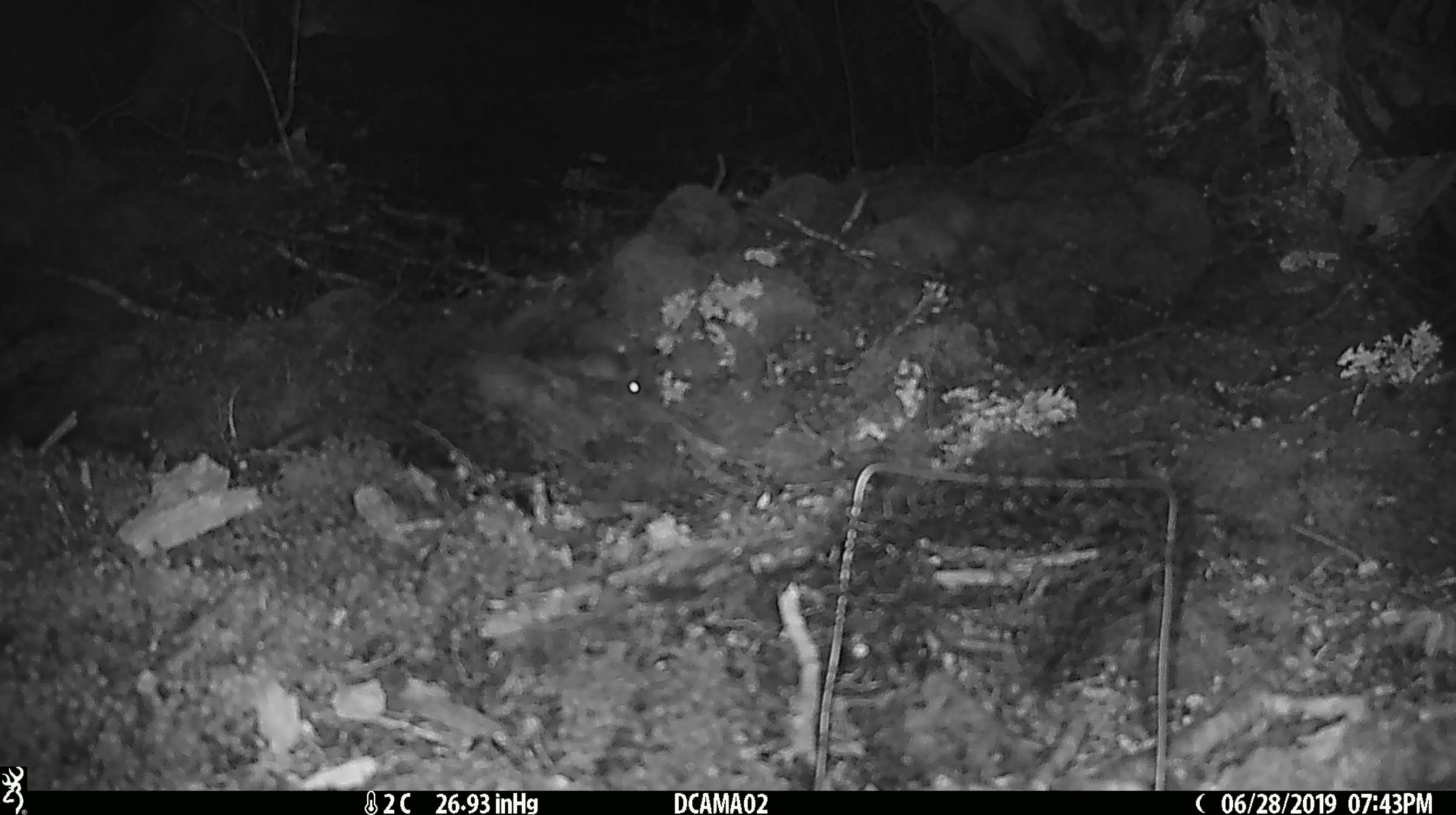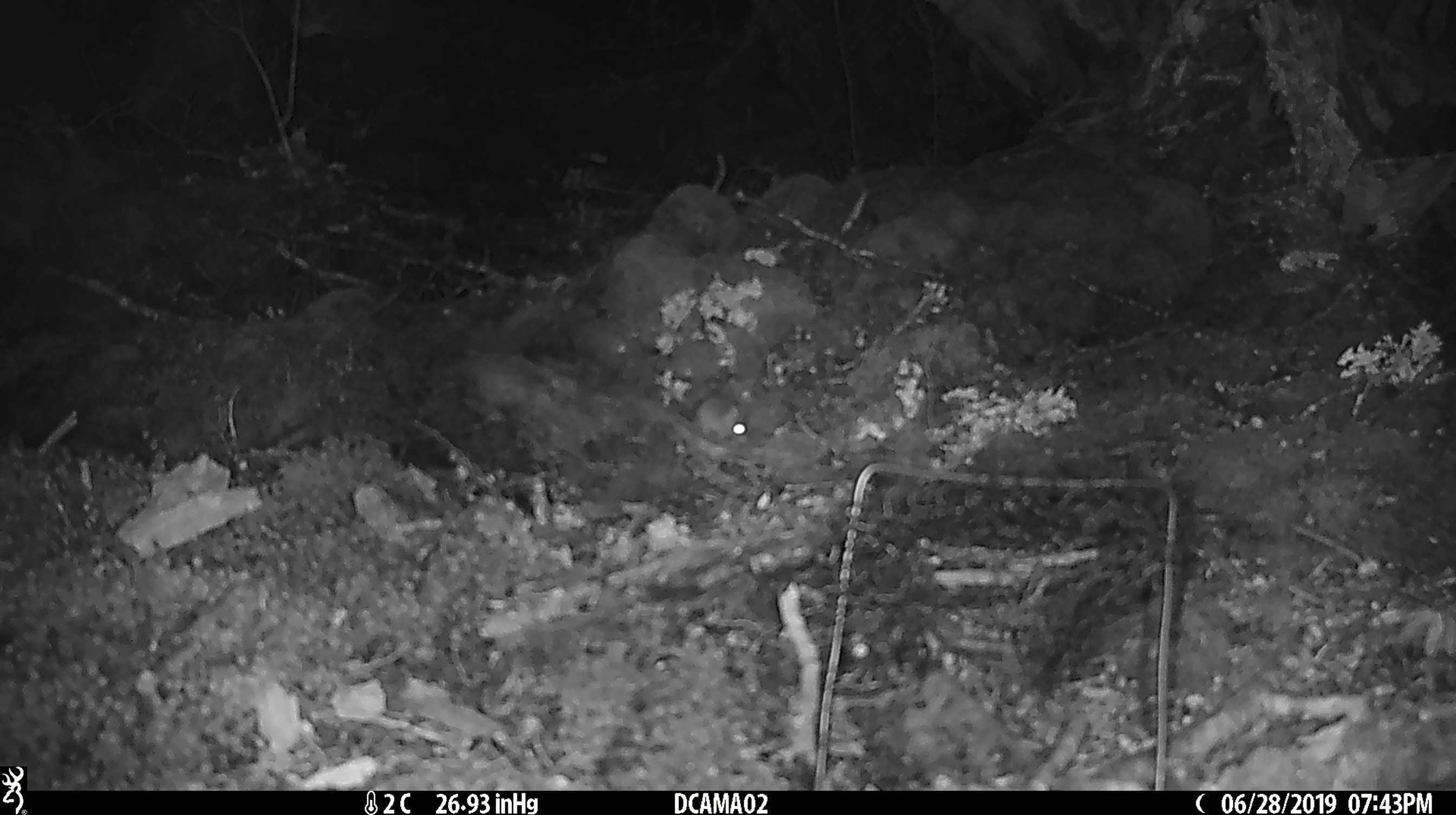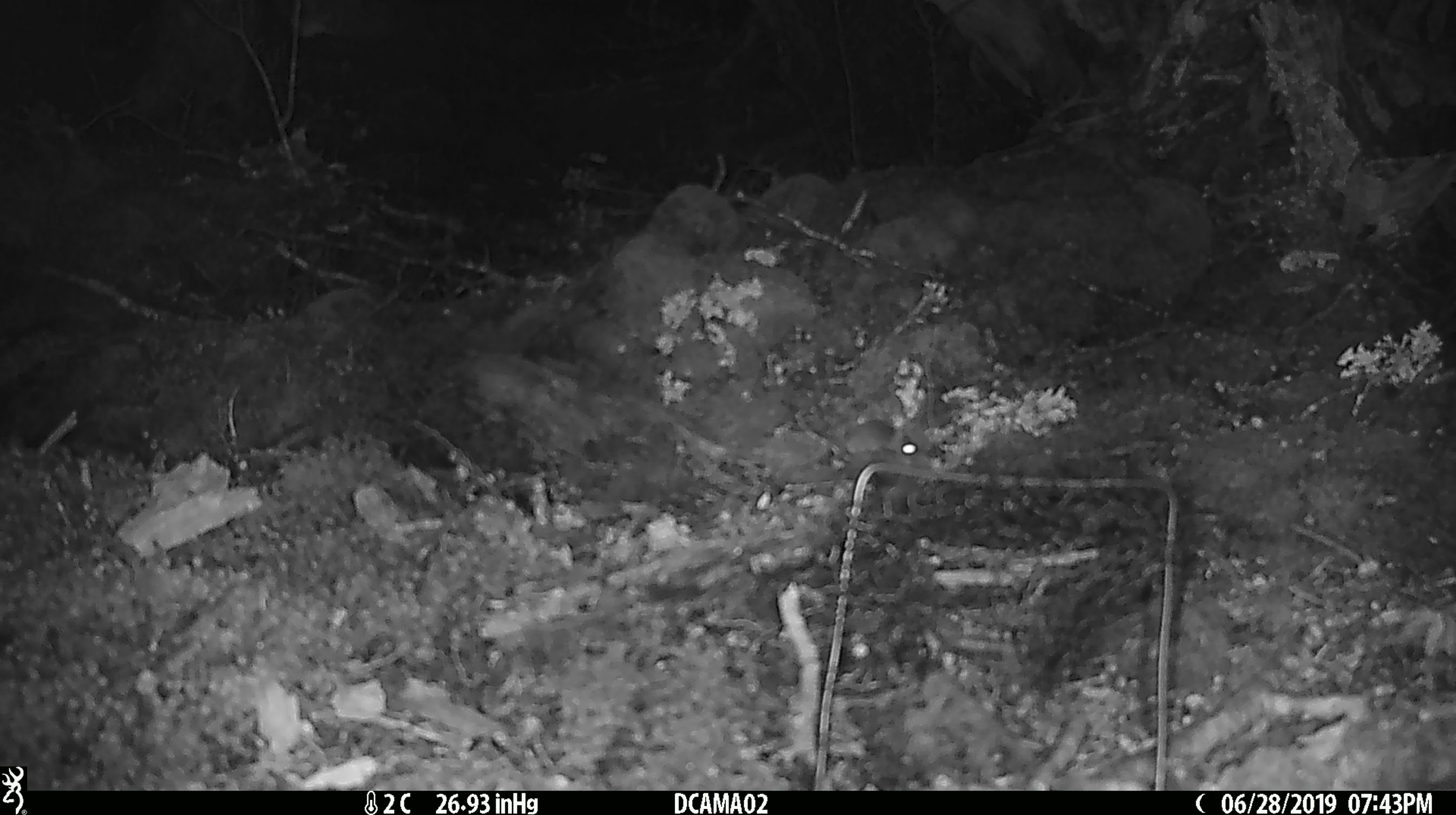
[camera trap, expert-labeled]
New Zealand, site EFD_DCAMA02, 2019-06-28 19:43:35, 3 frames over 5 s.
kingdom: Animalia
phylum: Chordata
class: Mammalia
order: Rodentia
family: Muridae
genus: Mus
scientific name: Mus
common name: mouse